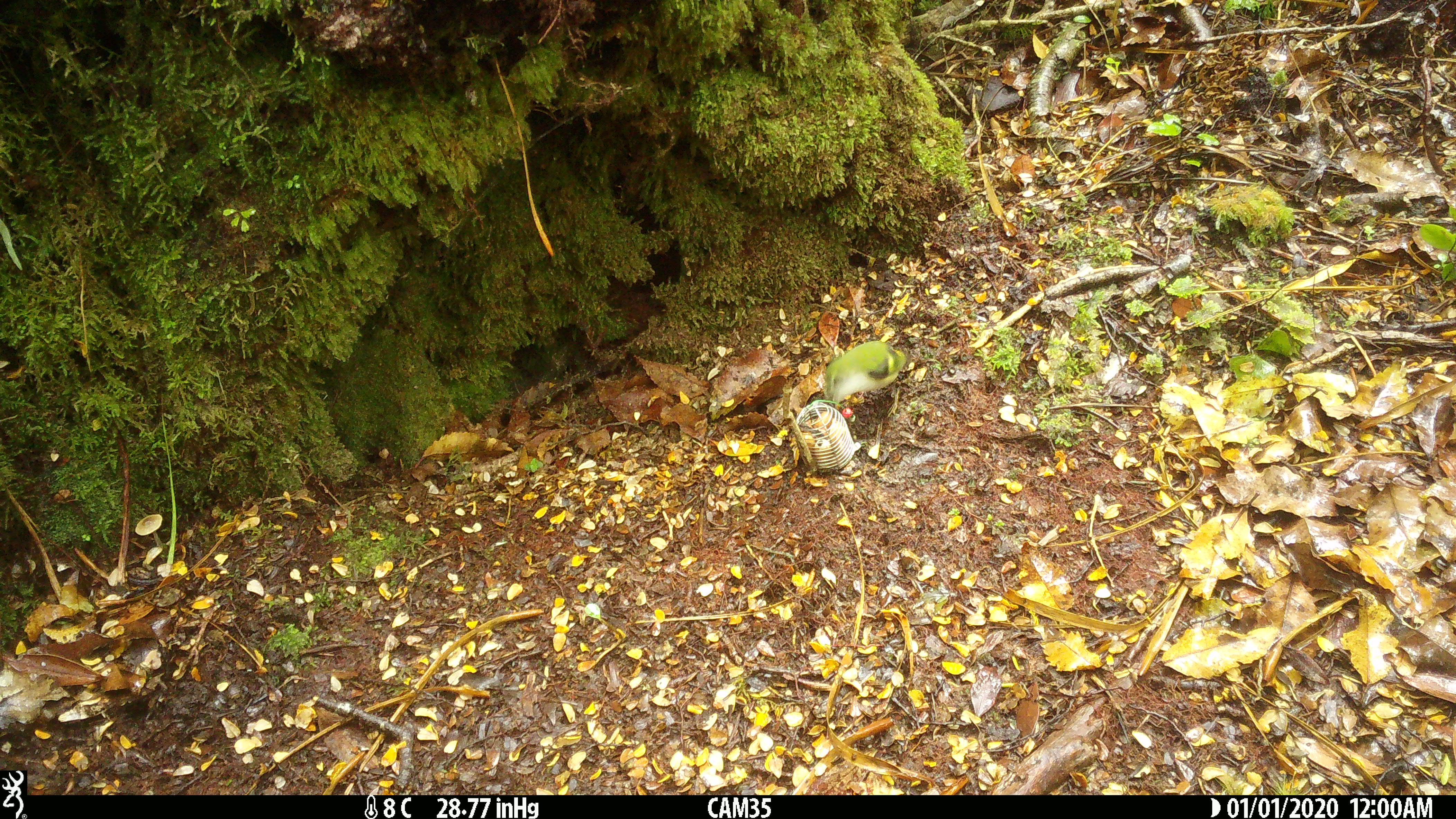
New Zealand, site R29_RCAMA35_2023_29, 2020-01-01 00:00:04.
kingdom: Animalia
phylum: Chordata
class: Aves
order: Passeriformes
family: Acanthisittidae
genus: Acanthisitta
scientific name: Acanthisitta chloris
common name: rifleman